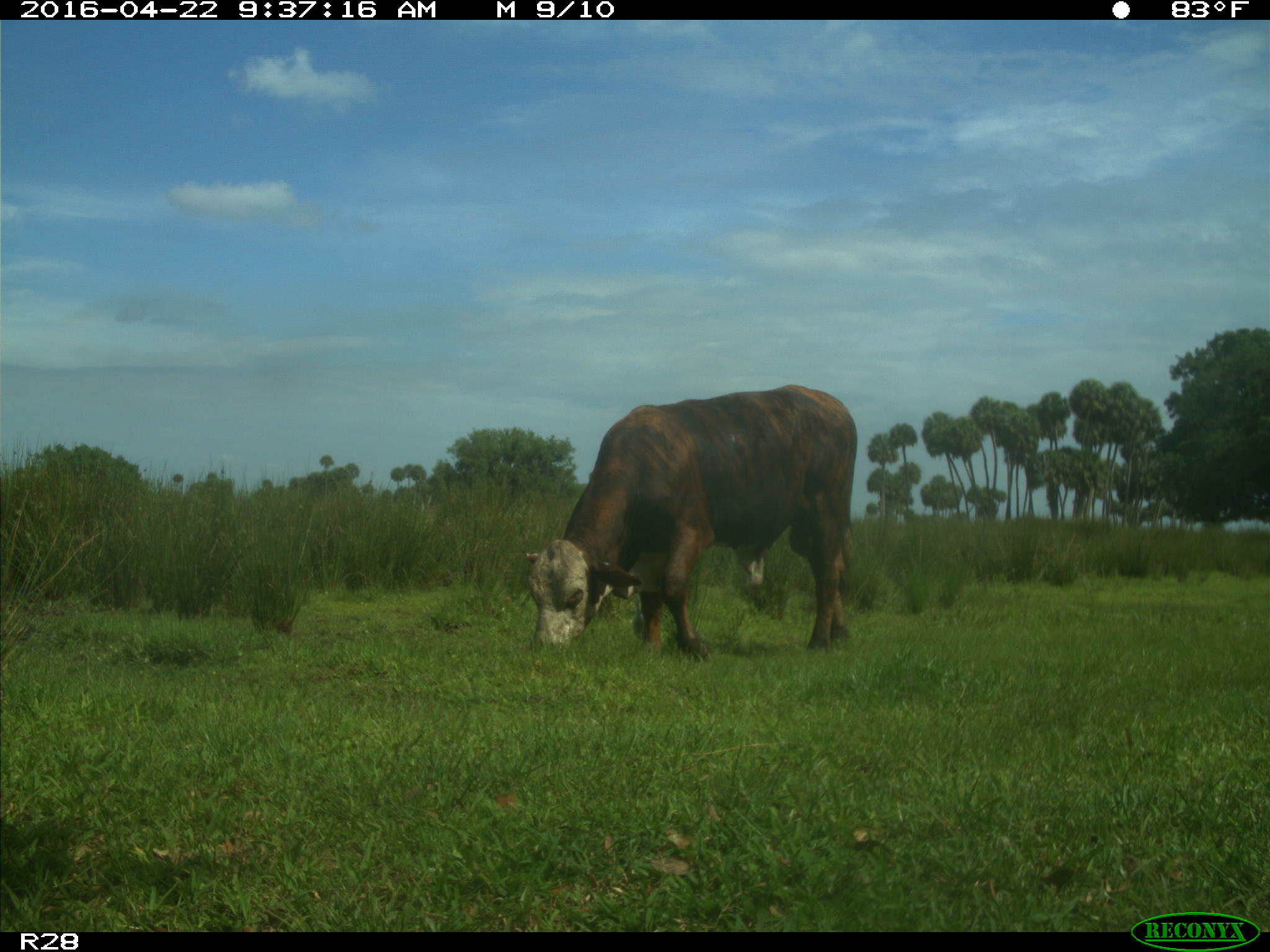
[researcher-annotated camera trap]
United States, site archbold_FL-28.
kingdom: Animalia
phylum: Chordata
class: Mammalia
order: Artiodactyla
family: Bovidae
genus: Bos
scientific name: Bos taurus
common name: domestic cow